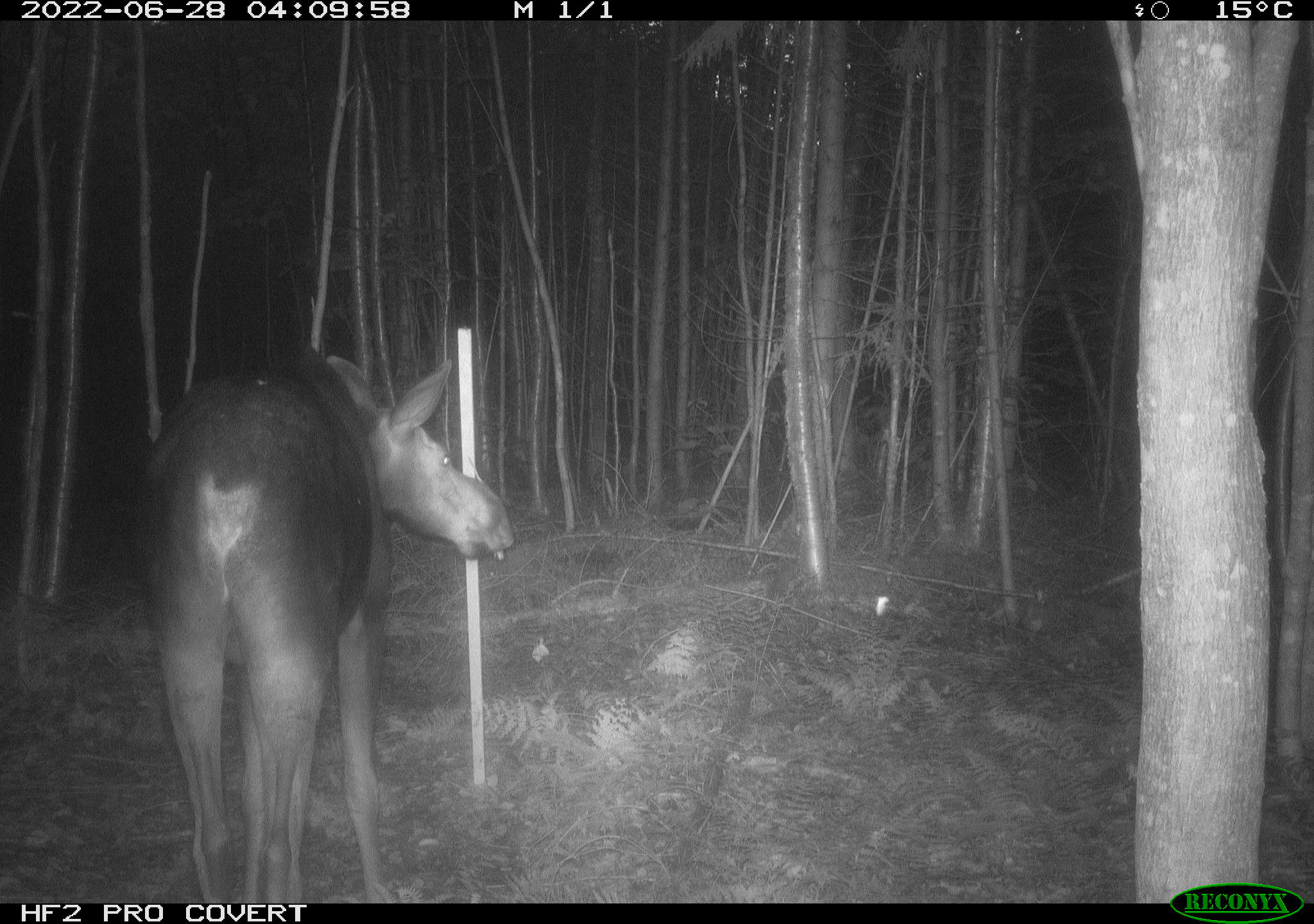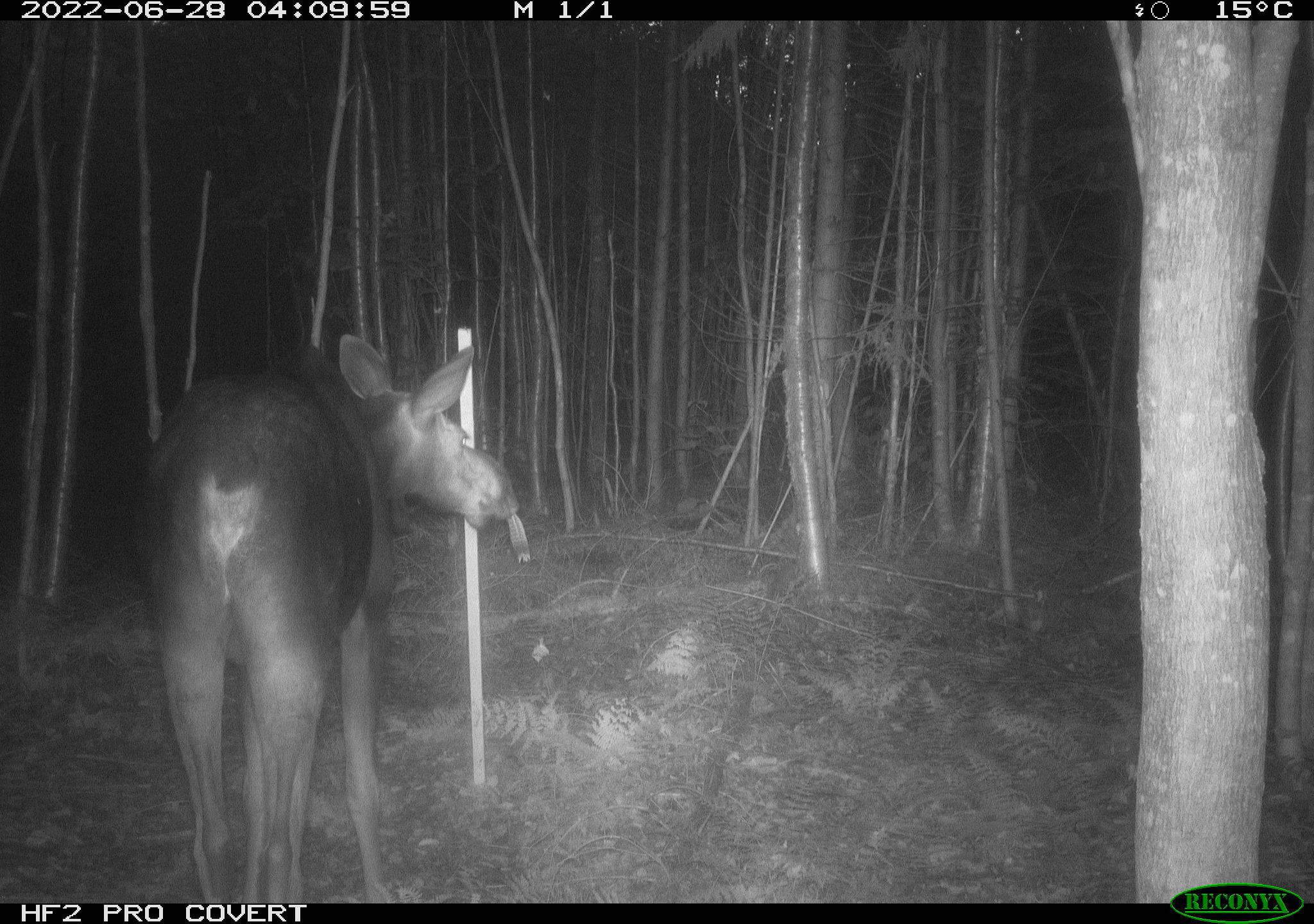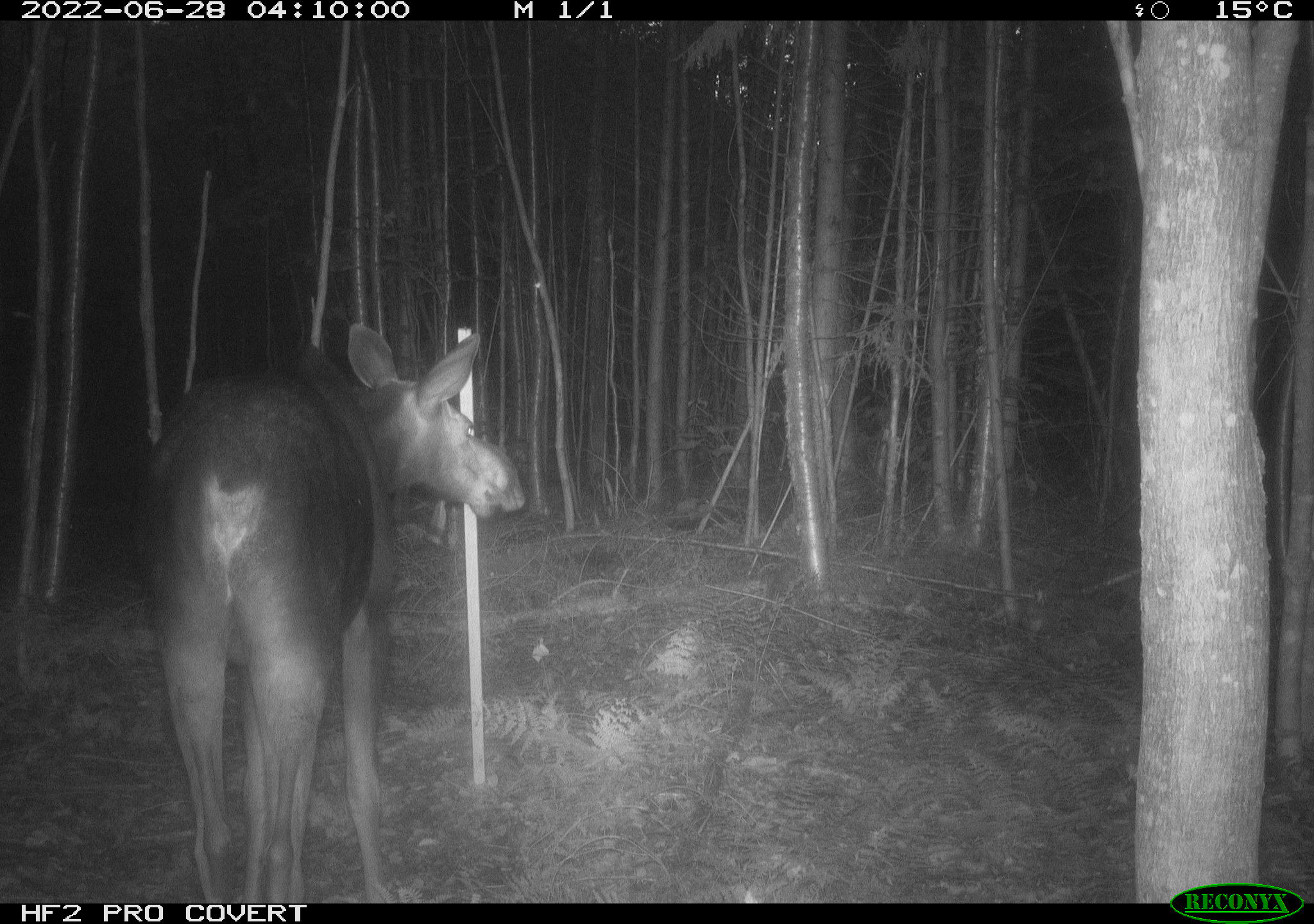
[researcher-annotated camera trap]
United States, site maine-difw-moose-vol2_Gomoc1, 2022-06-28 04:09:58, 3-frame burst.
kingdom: Animalia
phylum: Chordata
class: Mammalia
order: Artiodactyla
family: Cervidae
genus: Alces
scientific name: Alces alces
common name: moose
Moose (Alces alces).